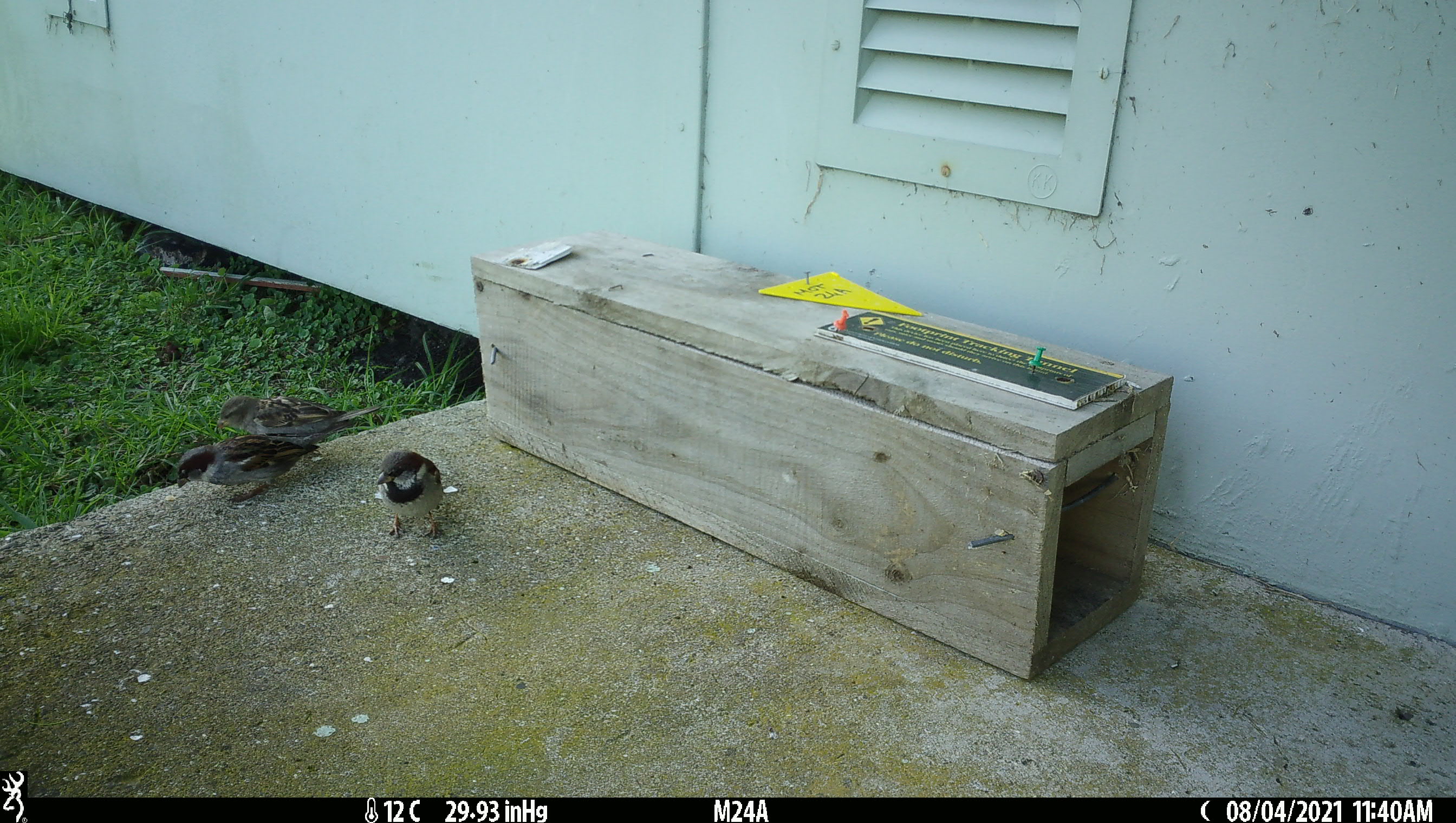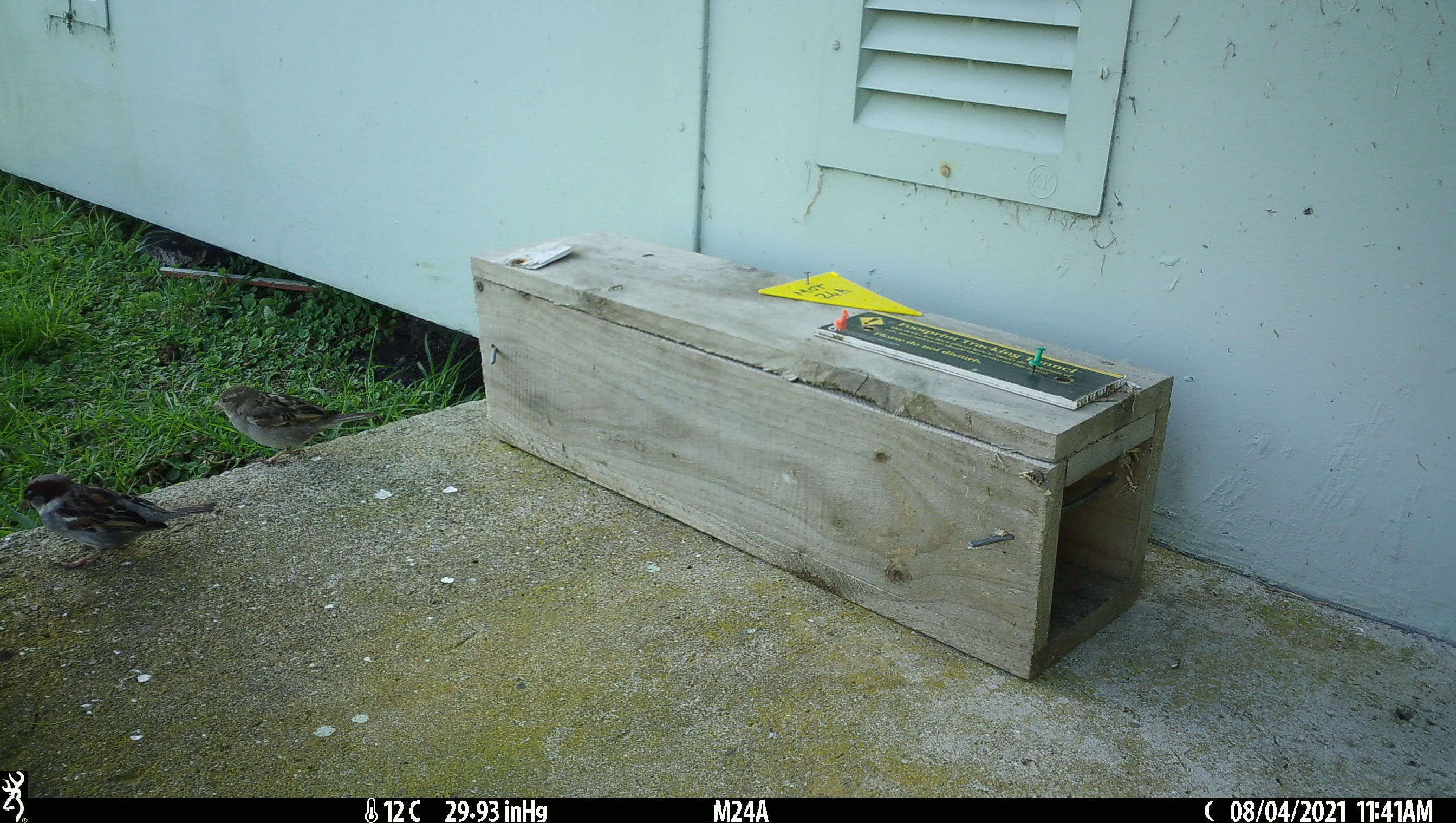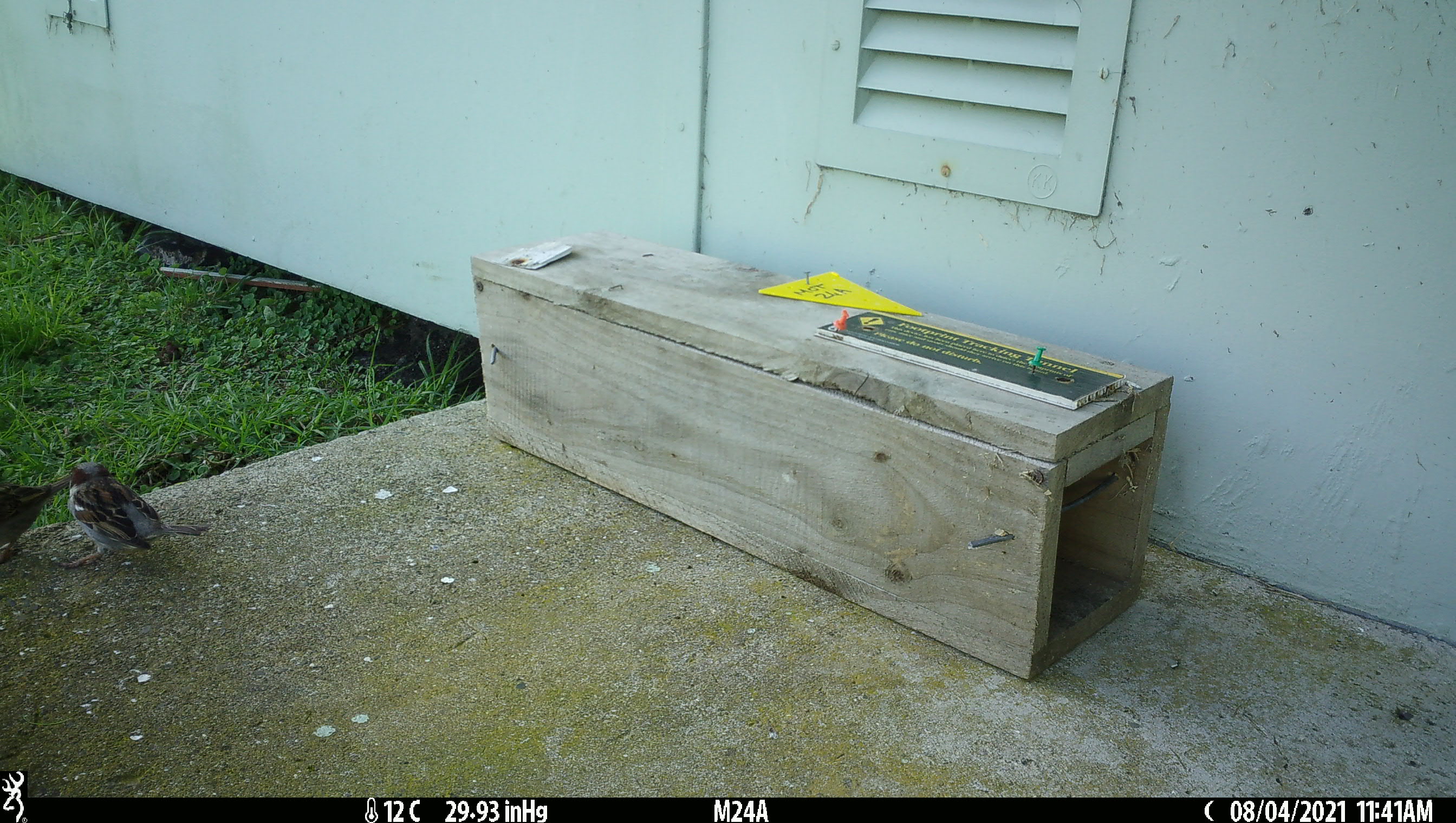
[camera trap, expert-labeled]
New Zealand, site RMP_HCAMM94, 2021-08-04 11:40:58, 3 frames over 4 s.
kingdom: Animalia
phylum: Chordata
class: Aves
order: Passeriformes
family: Passeridae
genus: Passer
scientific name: Passer domesticus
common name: house sparrow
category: sparrow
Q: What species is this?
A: Sparrow (house sparrow) (Passer domesticus).